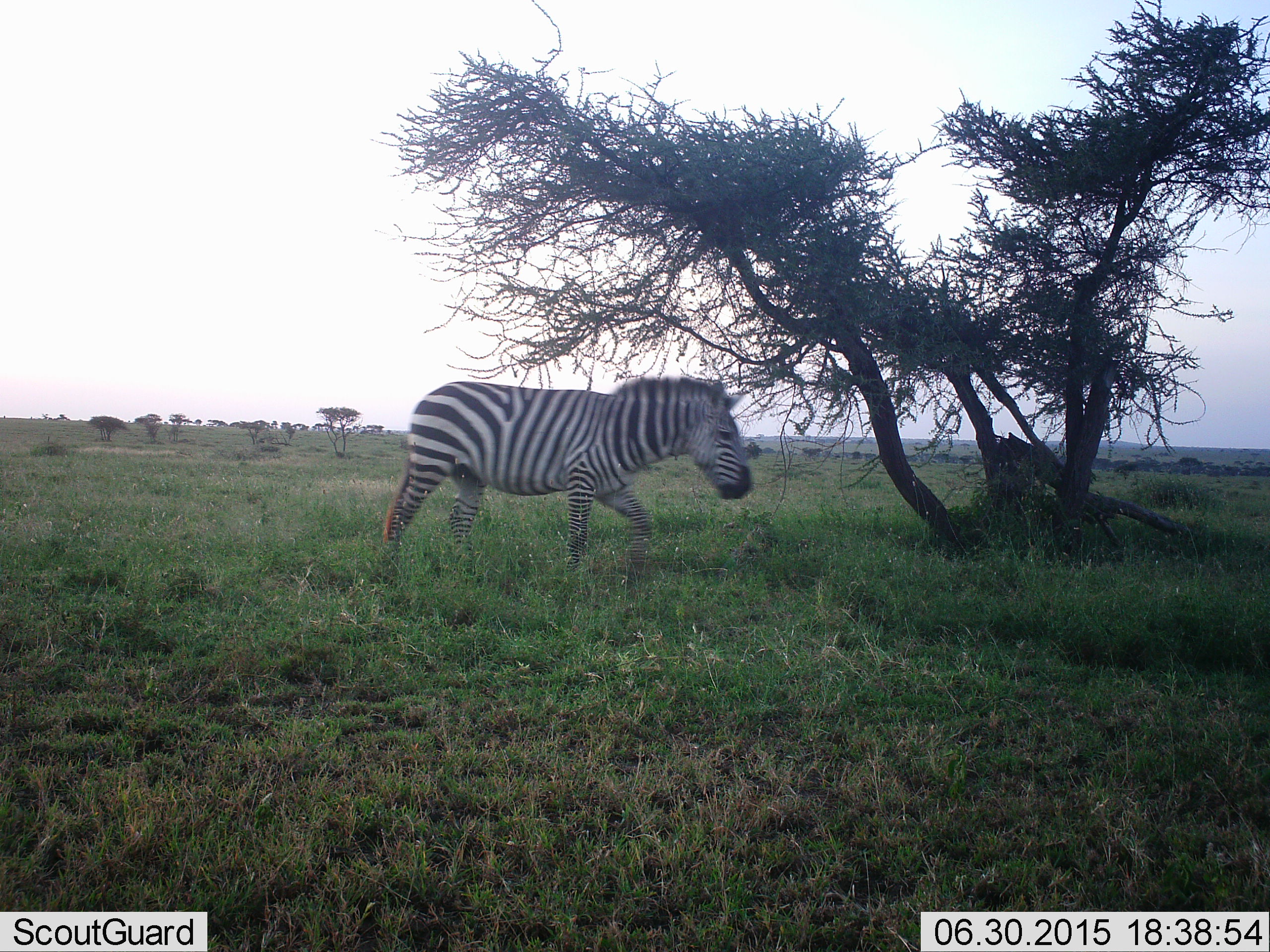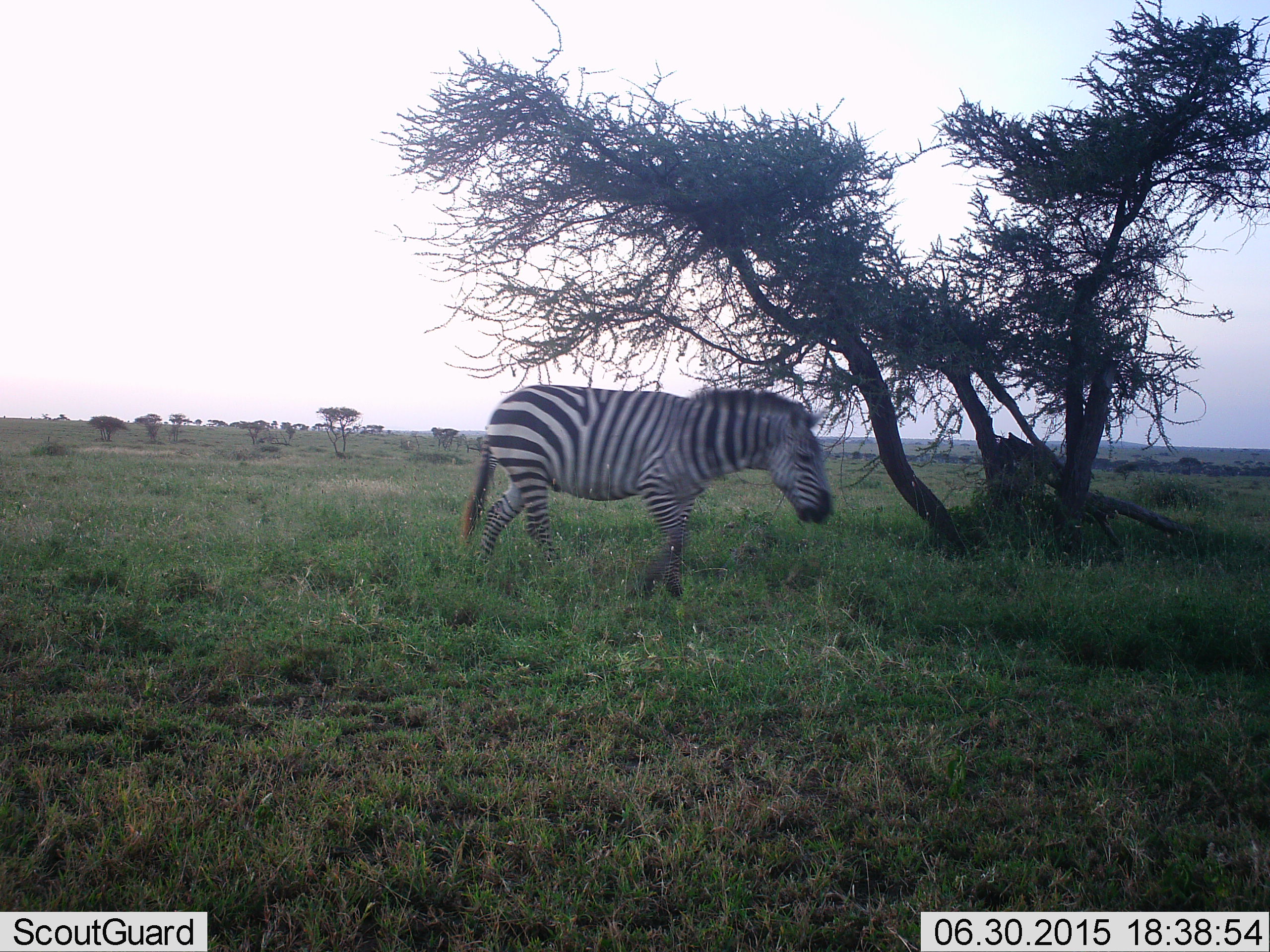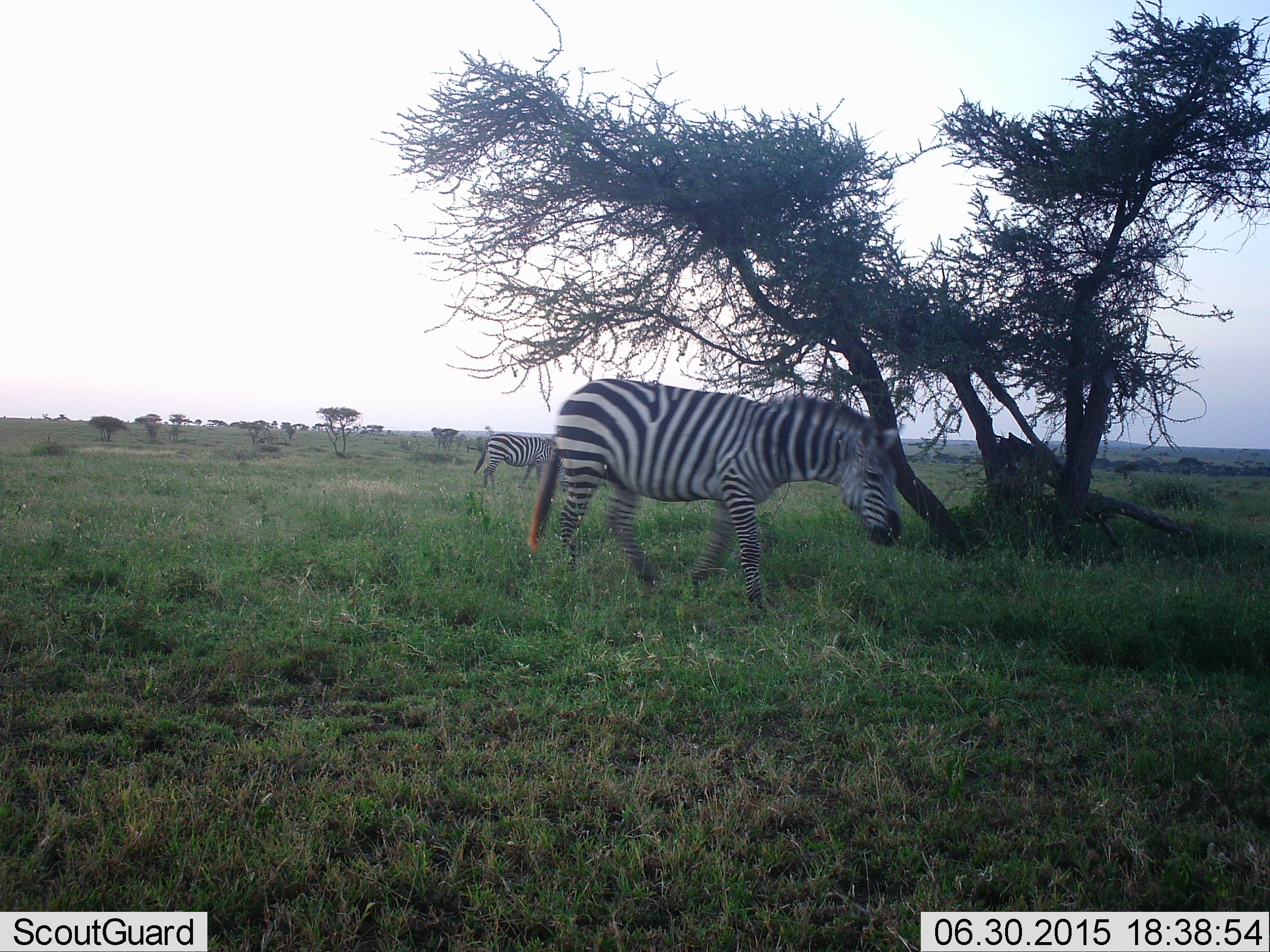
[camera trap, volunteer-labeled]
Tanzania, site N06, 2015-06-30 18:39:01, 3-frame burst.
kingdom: Animalia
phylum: Chordata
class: Mammalia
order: Perissodactyla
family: Equidae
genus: Equus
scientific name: Equus quagga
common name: plains zebra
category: zebra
Zebra (plains zebra) (Equus quagga), count 1. Behavior (volunteer vote fractions): standing 0%, resting 0%, moving 100%, interacting 0%. Young present (vote fraction): 0%. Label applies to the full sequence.